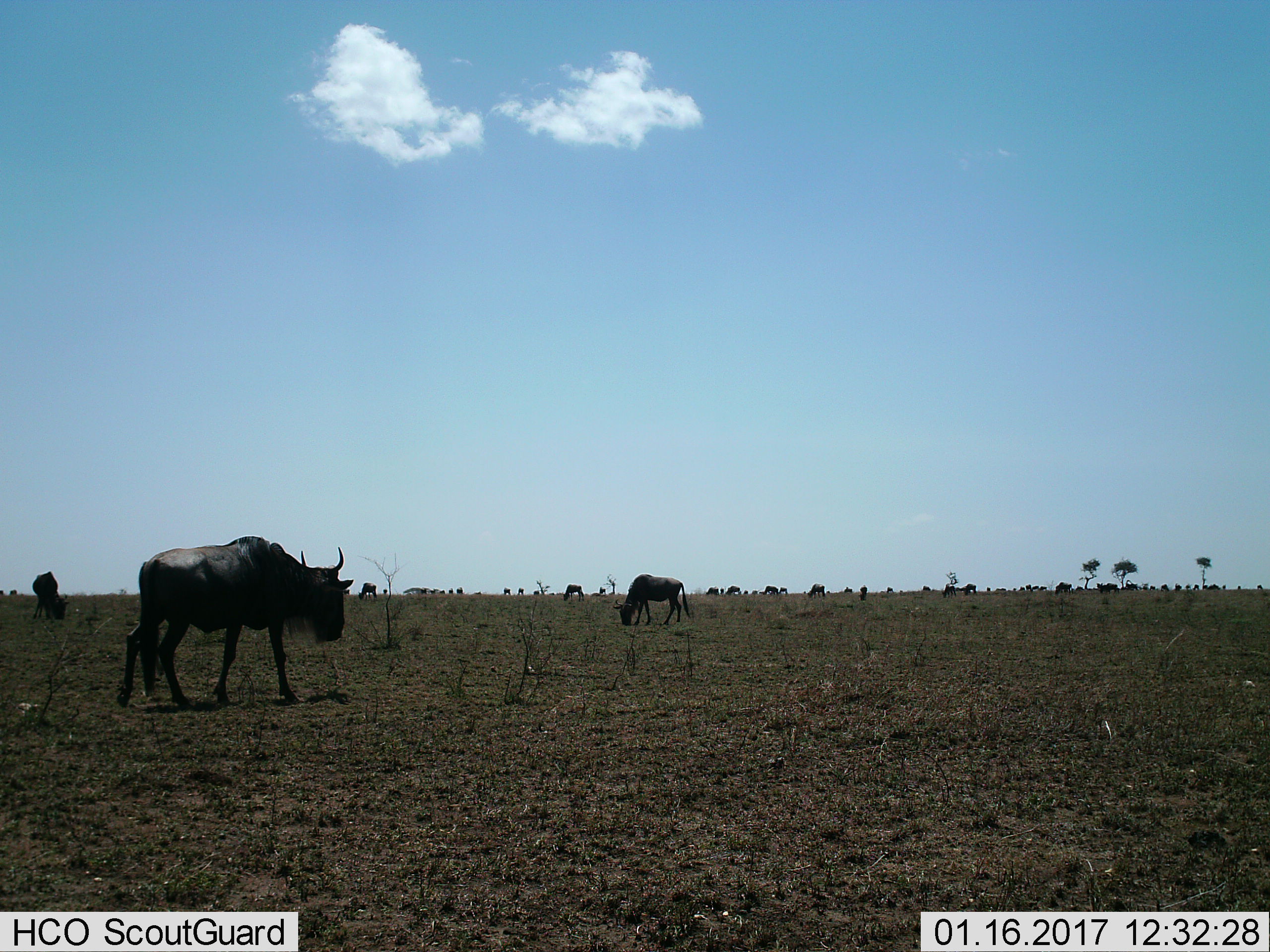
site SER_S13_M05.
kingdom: Animalia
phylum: Chordata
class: Mammalia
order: Artiodactyla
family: Bovidae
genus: Connochaetes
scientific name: Connochaetes taurinus taurinus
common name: blue wildebeest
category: wildebeestblue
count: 11-50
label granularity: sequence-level